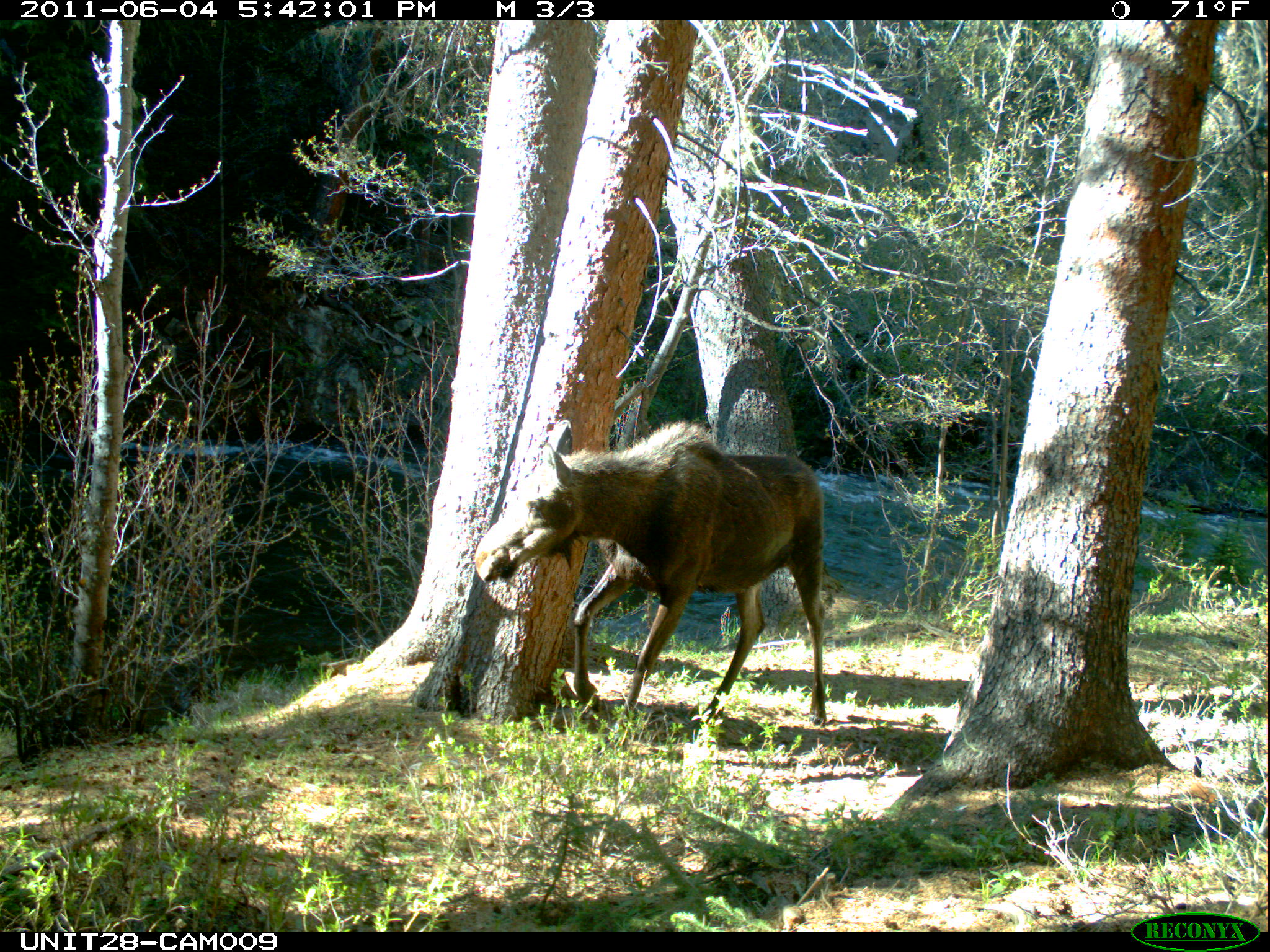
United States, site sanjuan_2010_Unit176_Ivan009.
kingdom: Animalia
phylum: Chordata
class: Mammalia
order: Artiodactyla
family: Cervidae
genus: Alces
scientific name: Alces alces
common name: moose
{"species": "Alces alces (moose)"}